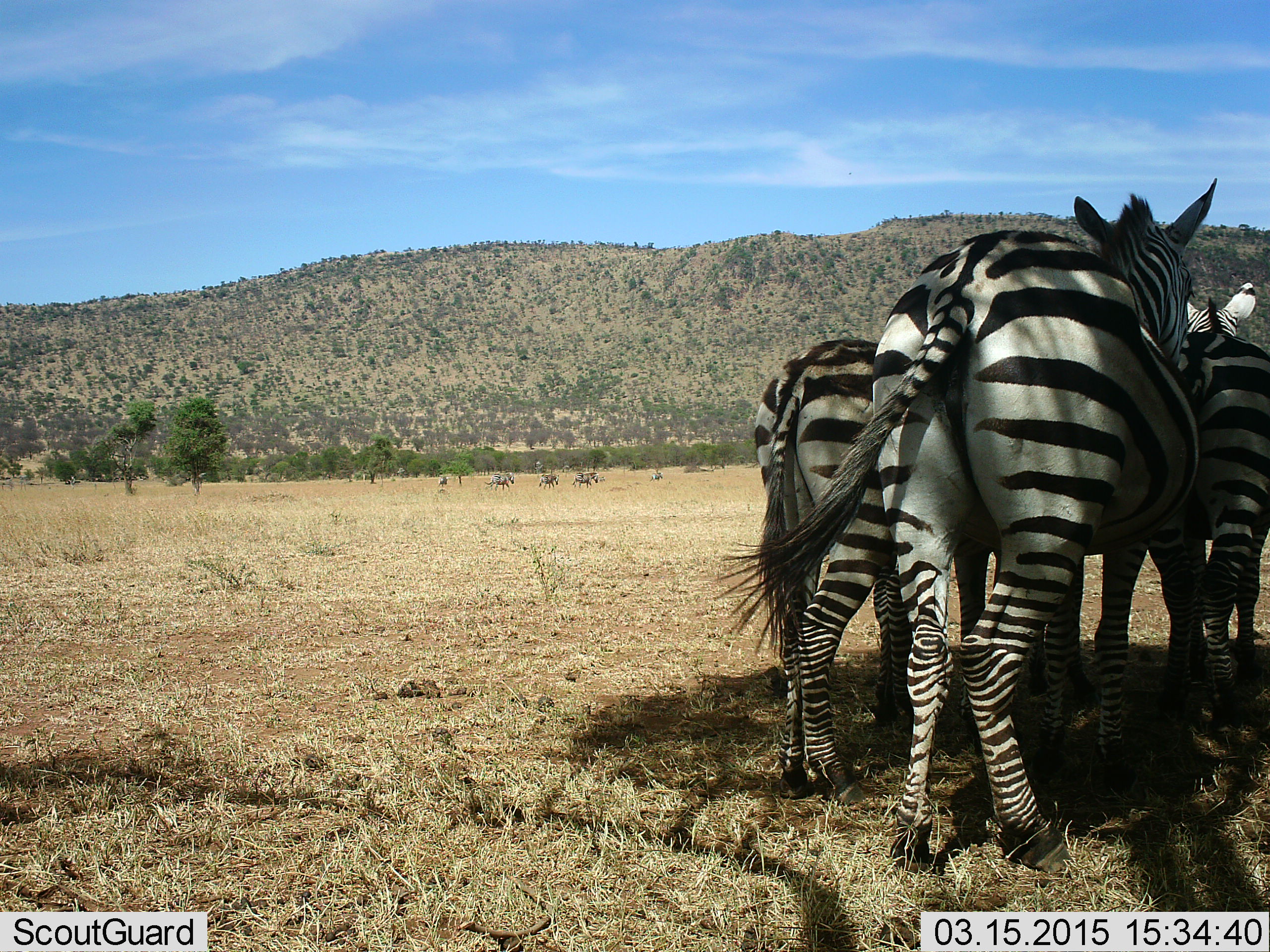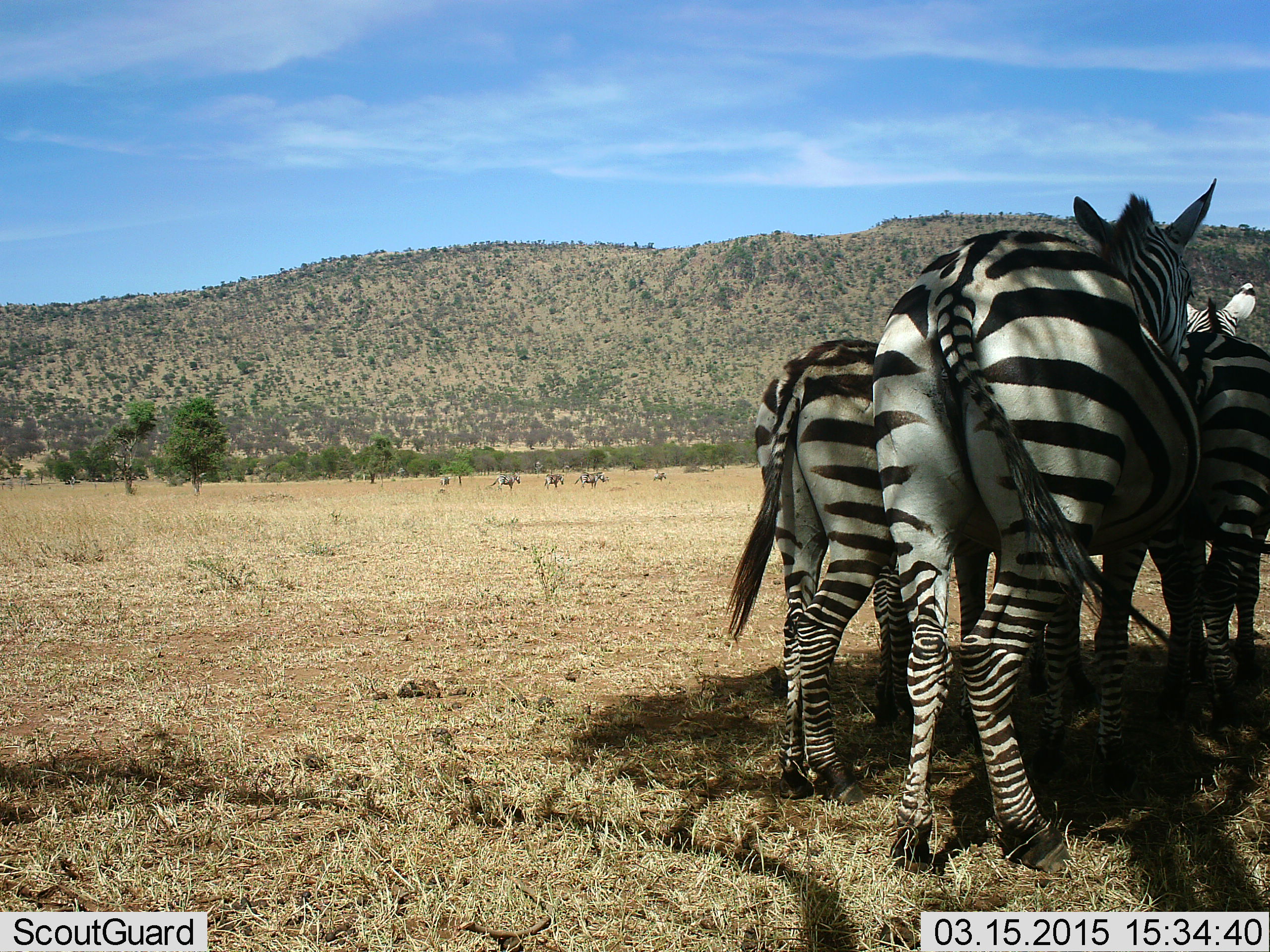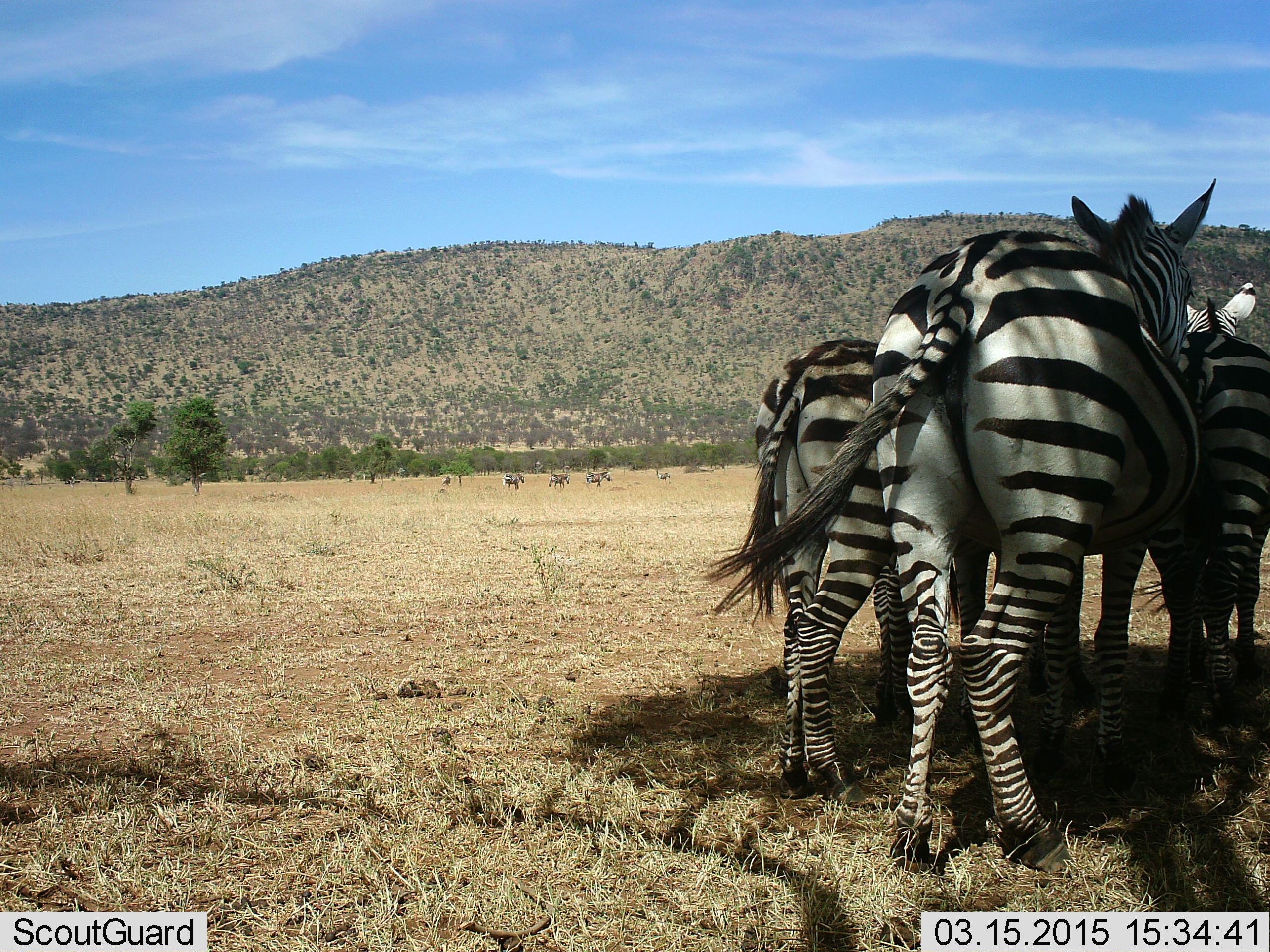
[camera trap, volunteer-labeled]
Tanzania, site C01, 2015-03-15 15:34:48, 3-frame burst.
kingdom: Animalia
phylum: Chordata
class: Mammalia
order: Perissodactyla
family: Equidae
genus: Equus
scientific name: Equus quagga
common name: plains zebra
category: zebra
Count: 3.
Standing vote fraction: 100%.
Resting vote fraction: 0%.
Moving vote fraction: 36%.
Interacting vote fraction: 0%.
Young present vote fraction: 9%.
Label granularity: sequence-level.